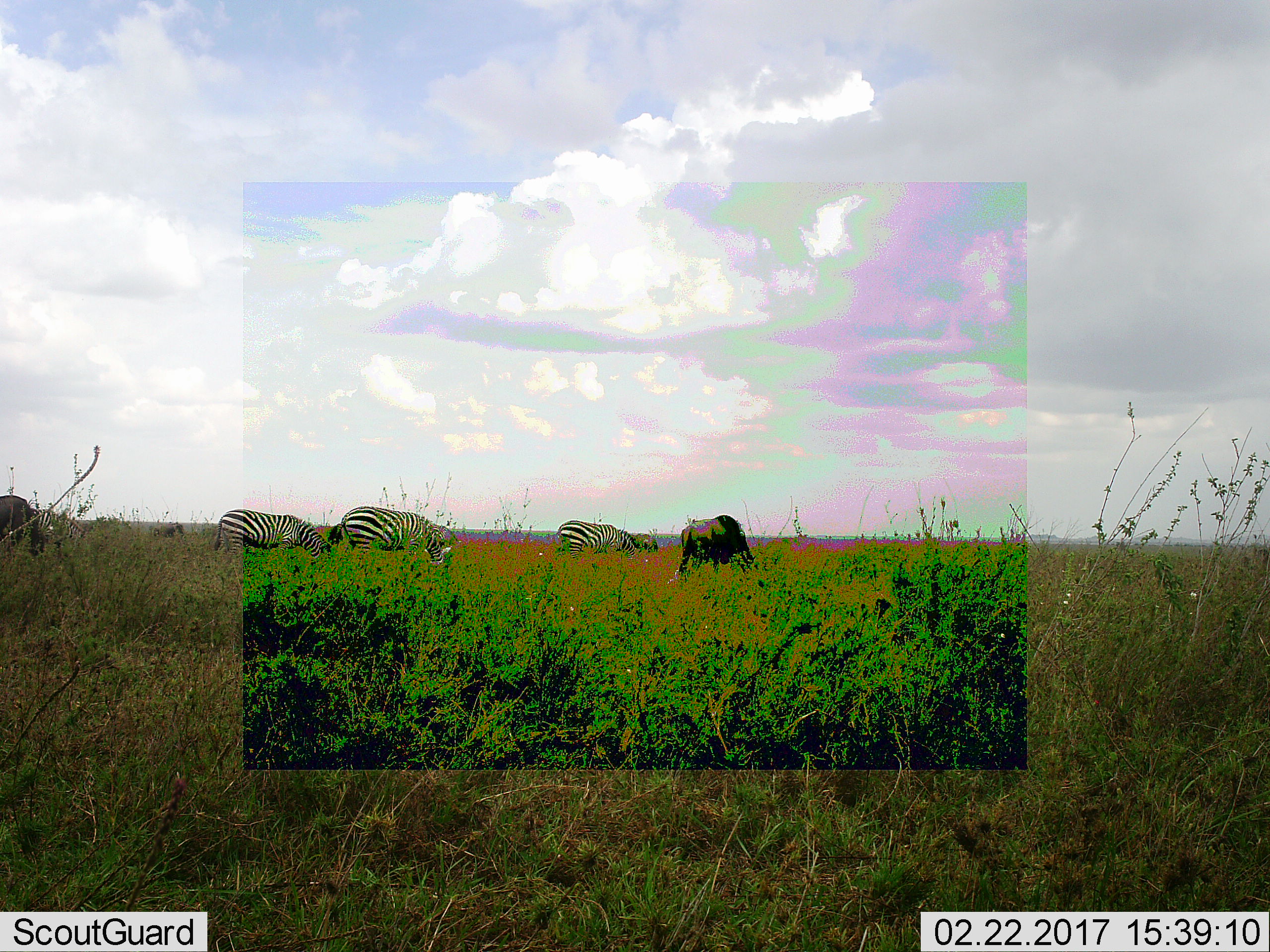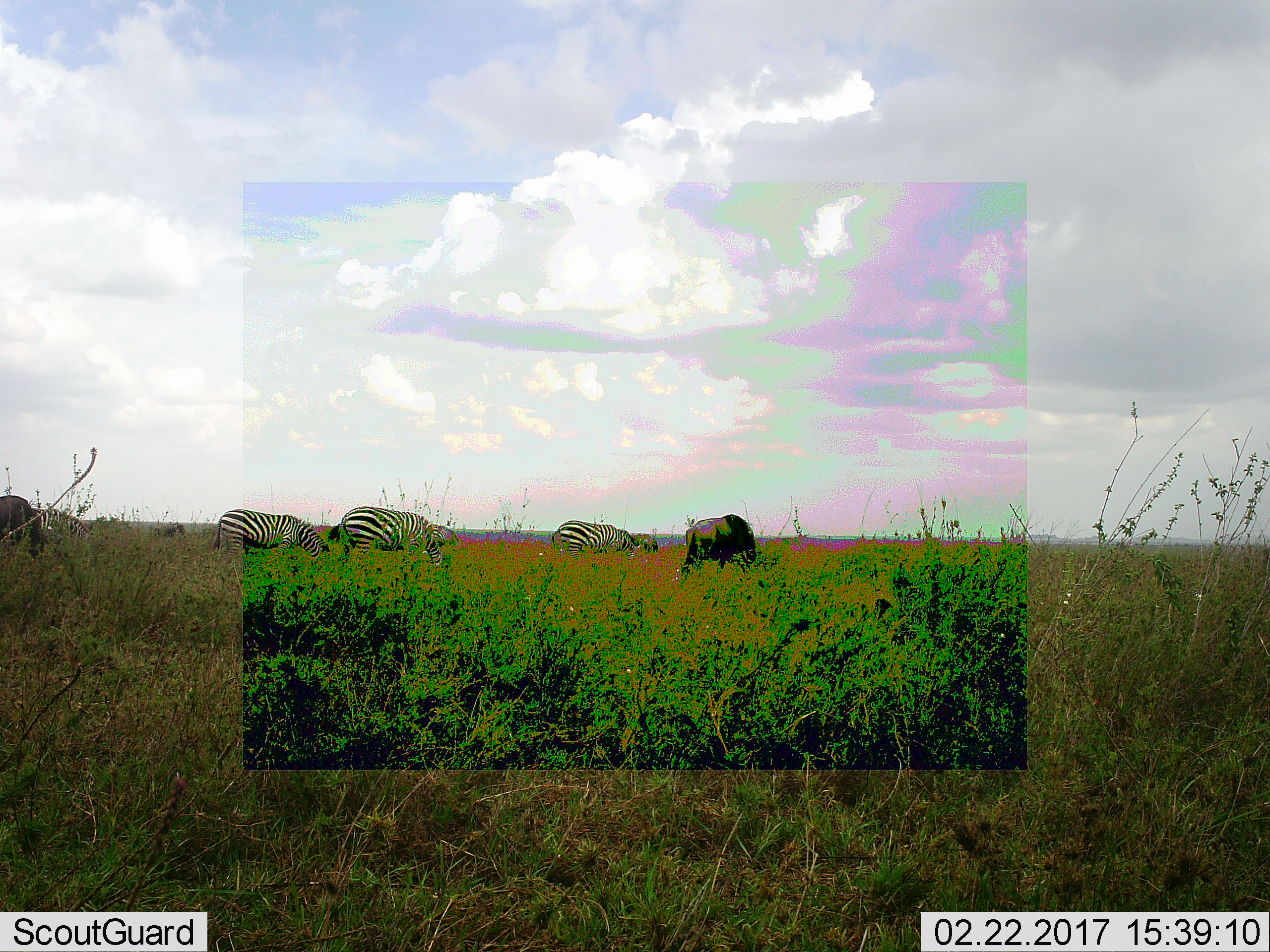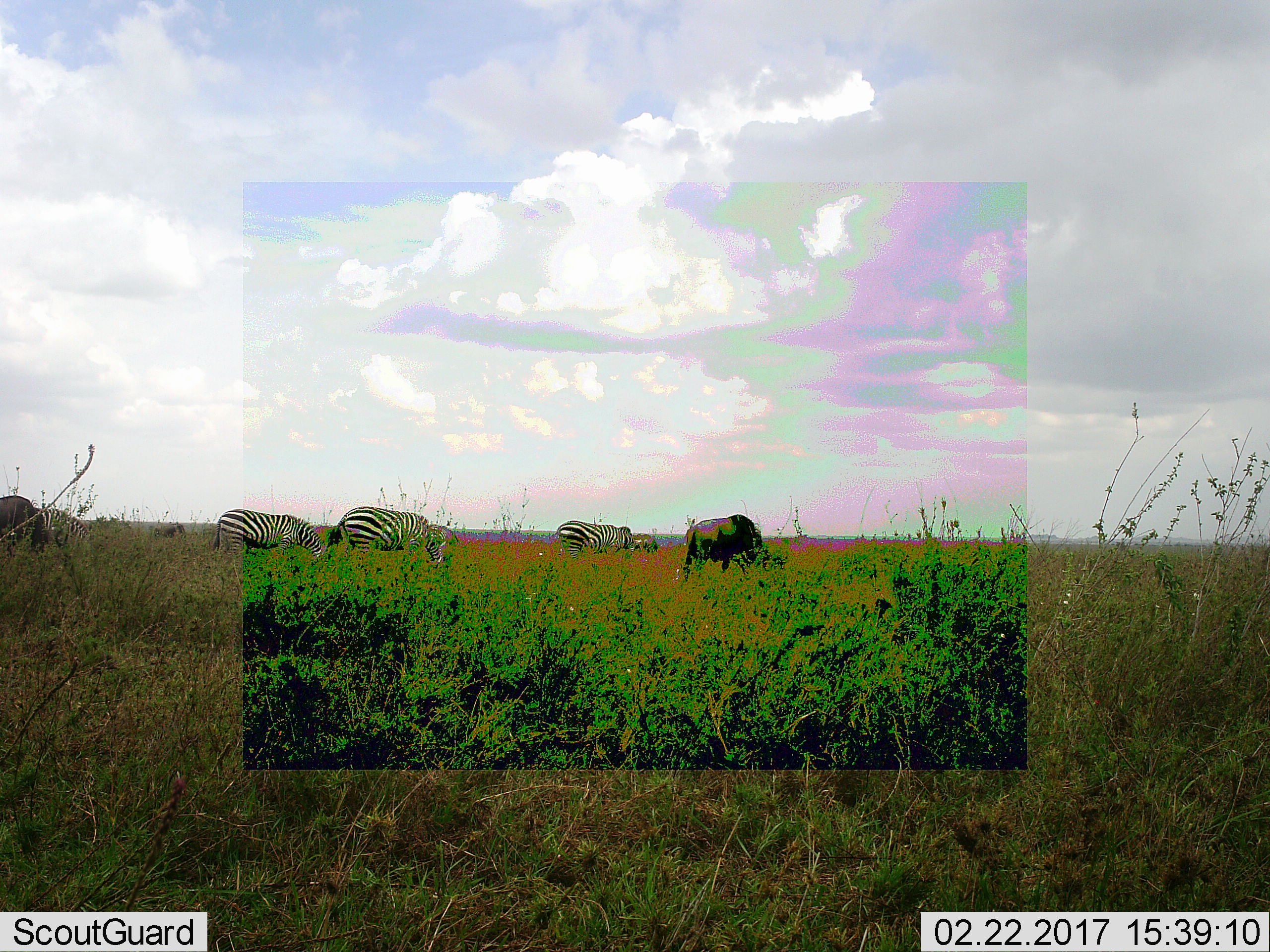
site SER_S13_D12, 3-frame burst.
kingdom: Animalia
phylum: Chordata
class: Mammalia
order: Artiodactyla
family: Bovidae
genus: Connochaetes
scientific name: Connochaetes taurinus taurinus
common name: blue wildebeest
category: wildebeestblue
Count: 2.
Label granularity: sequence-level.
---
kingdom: Animalia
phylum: Chordata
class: Mammalia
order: Perissodactyla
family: Equidae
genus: Equus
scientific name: Equus quagga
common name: plains zebra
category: zebraplains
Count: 3.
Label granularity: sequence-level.